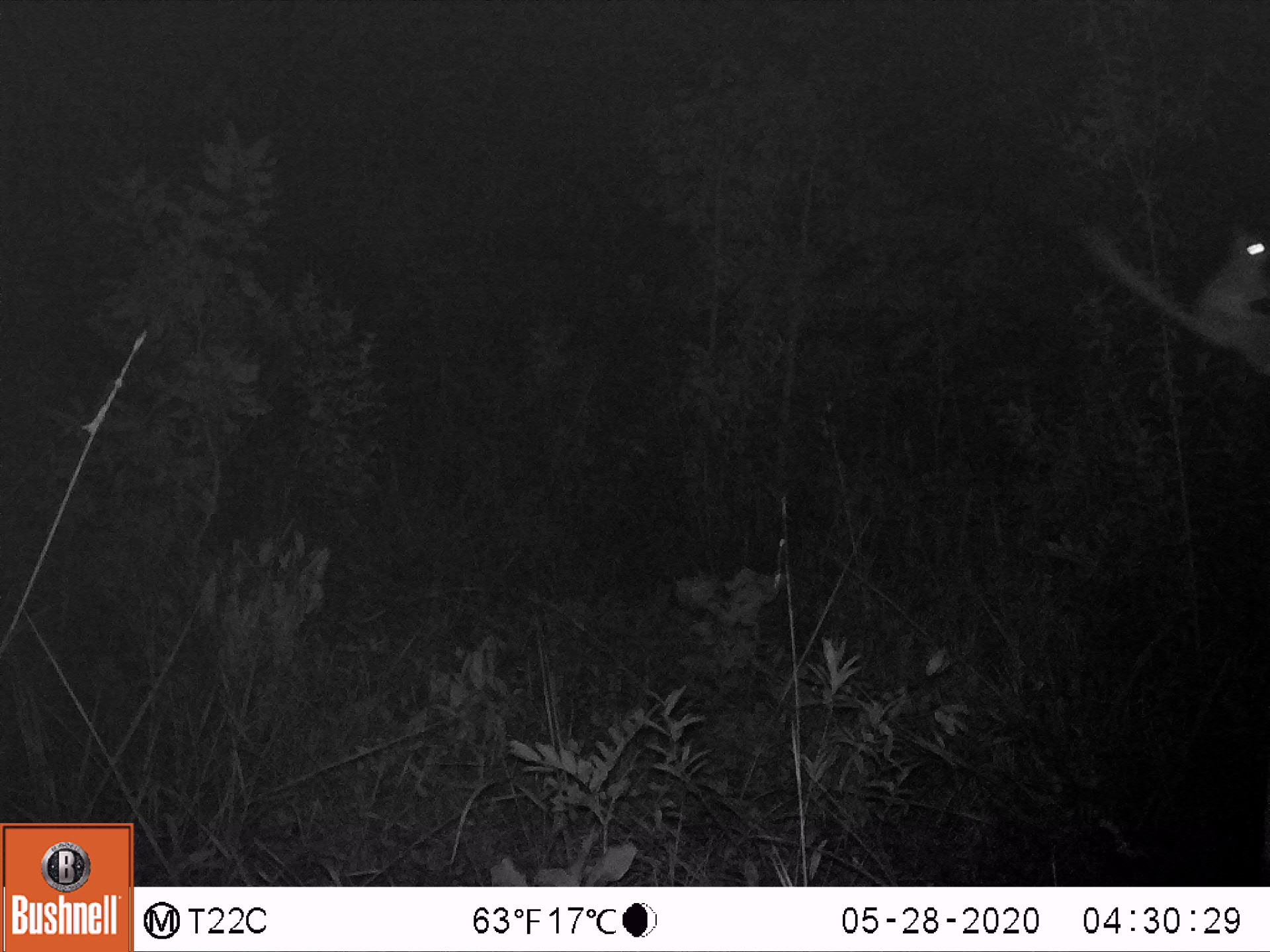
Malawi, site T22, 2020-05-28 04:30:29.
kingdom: Animalia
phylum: Chordata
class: Mammalia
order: Primates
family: Galagidae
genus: Galago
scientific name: Galago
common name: lesser bushbabies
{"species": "Galago (lesser bushbabies)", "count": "1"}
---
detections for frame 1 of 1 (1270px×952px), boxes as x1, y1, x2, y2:
galago: 1057, 209, 1262, 394